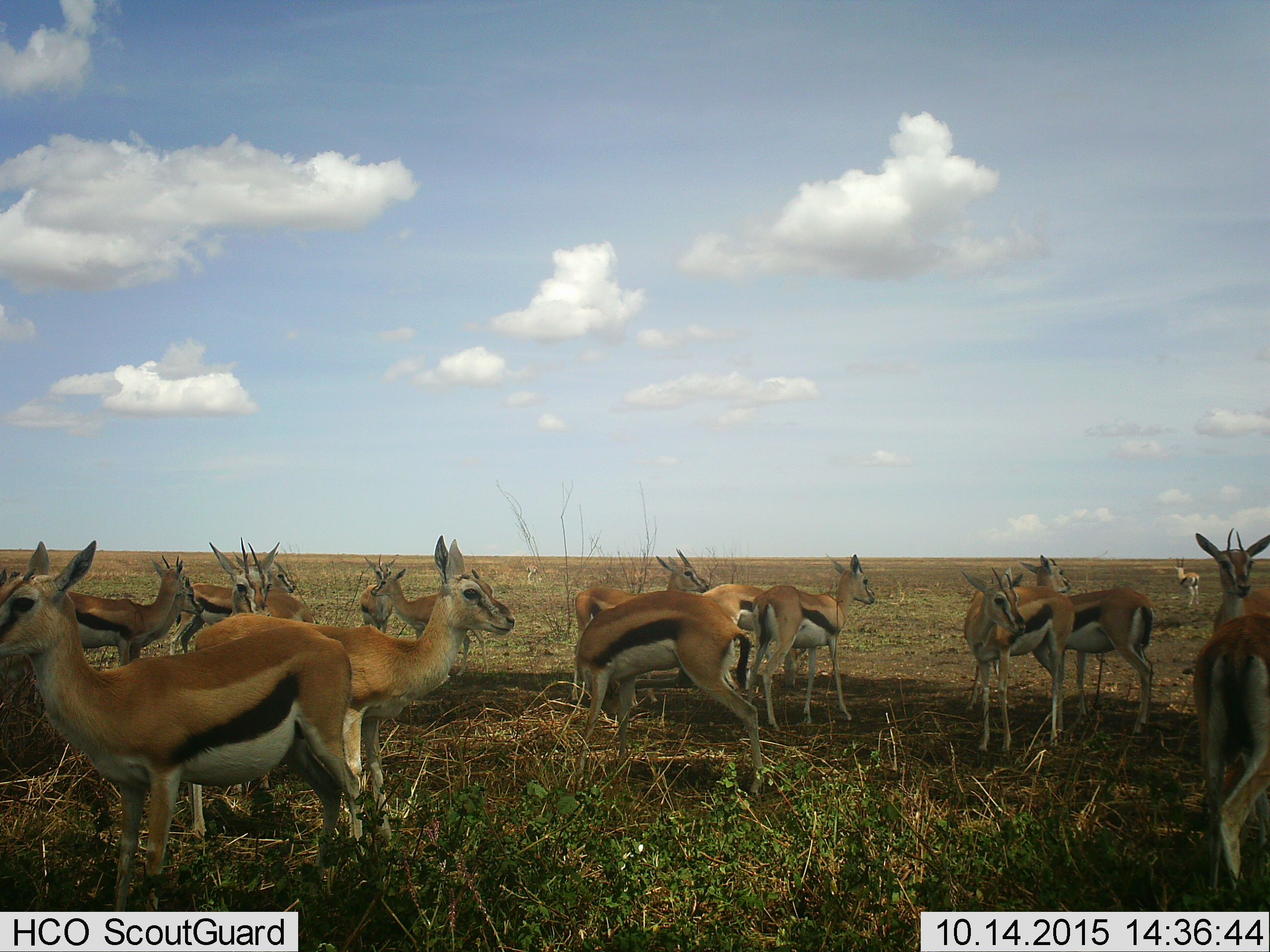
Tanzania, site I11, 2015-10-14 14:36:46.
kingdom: Animalia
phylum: Chordata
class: Mammalia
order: Artiodactyla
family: Bovidae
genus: Eudorcas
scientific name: Eudorcas thomsonii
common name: thomson's gazelle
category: gazellethomsons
Gazellethomsons (thomson's gazelle) (Eudorcas thomsonii), count 11-50. Behavior (volunteer vote fractions): standing 90%, resting 10%, moving 40%, interacting 10%. Young present (vote fraction): 10%. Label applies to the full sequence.